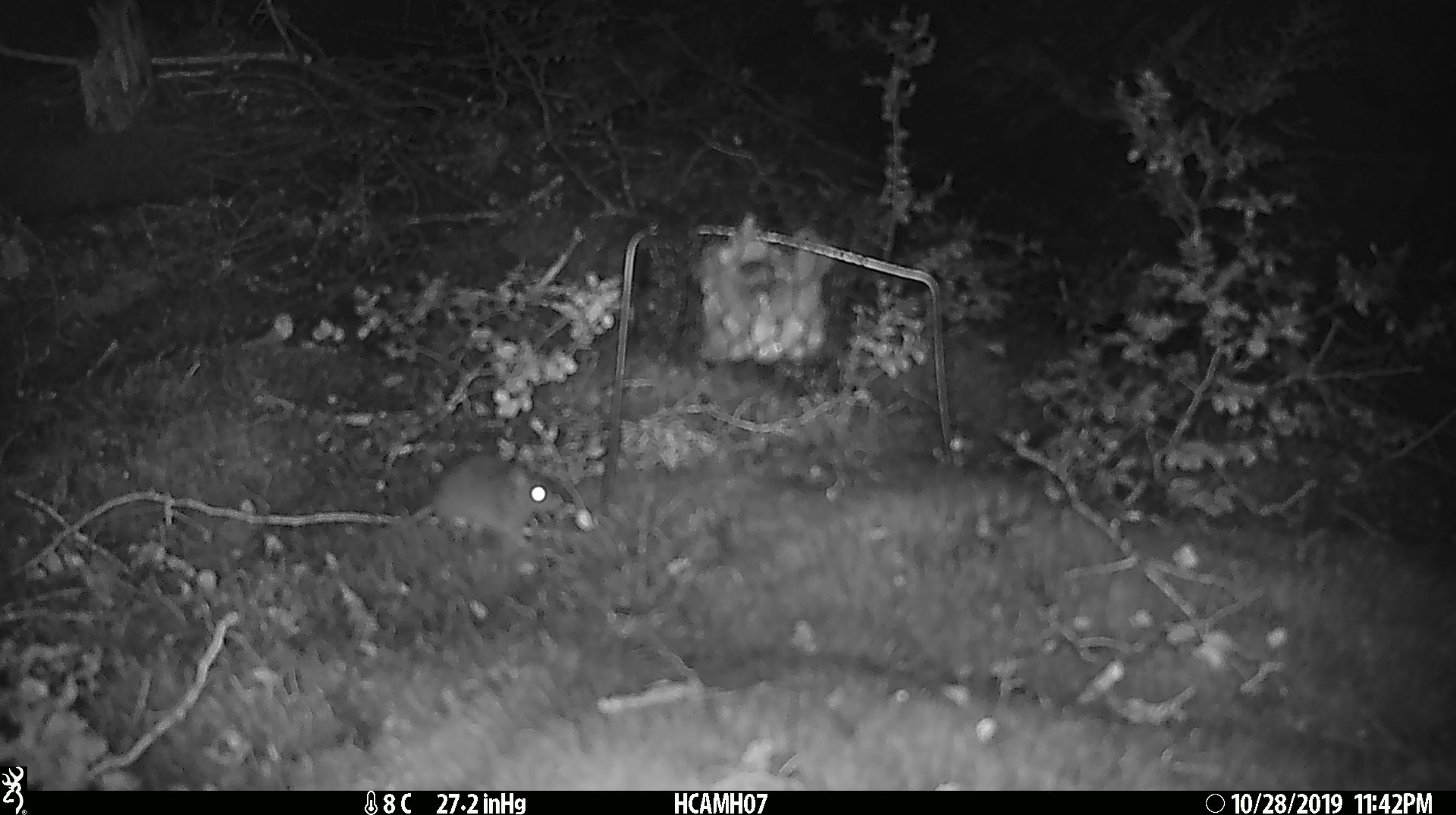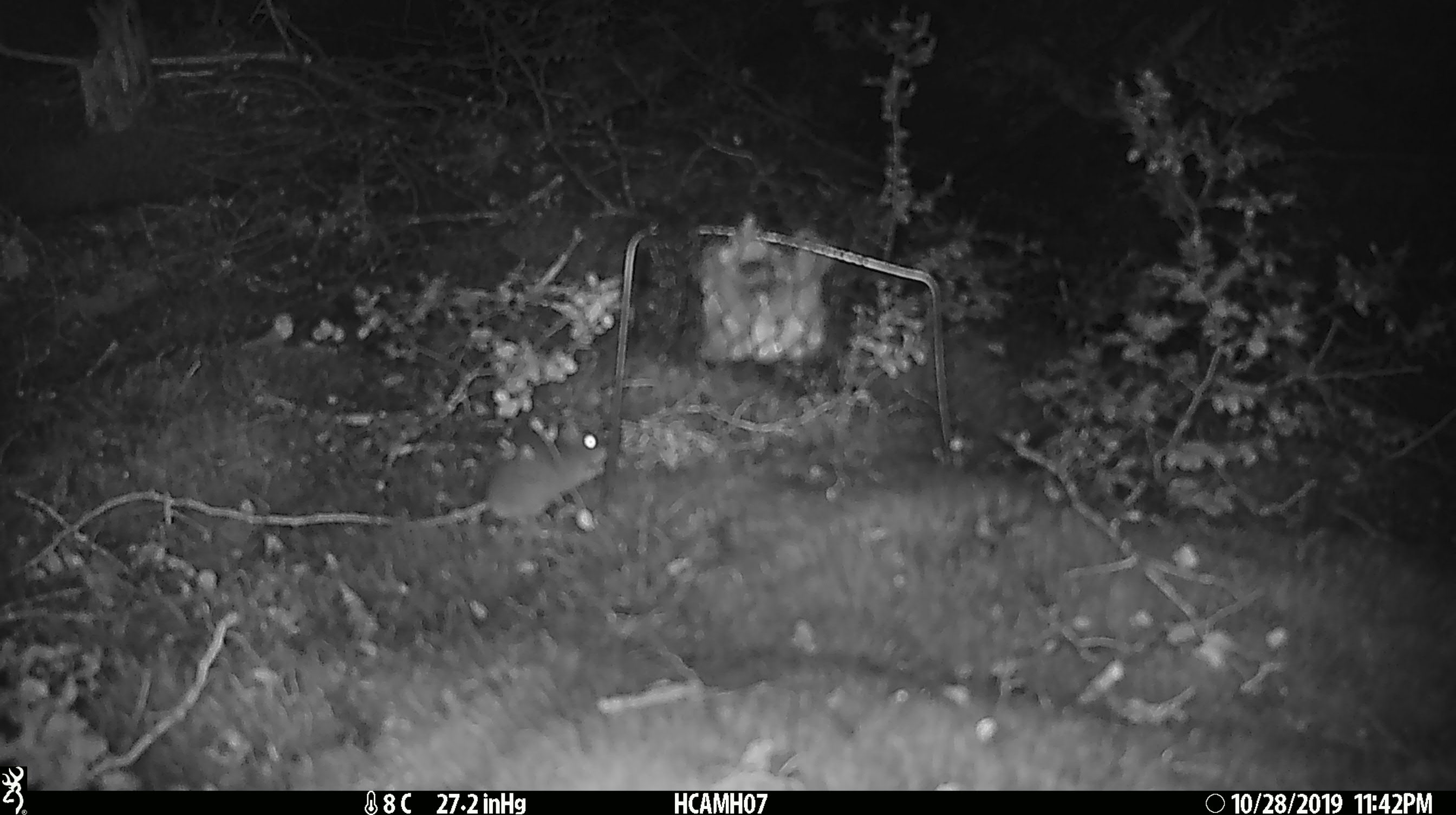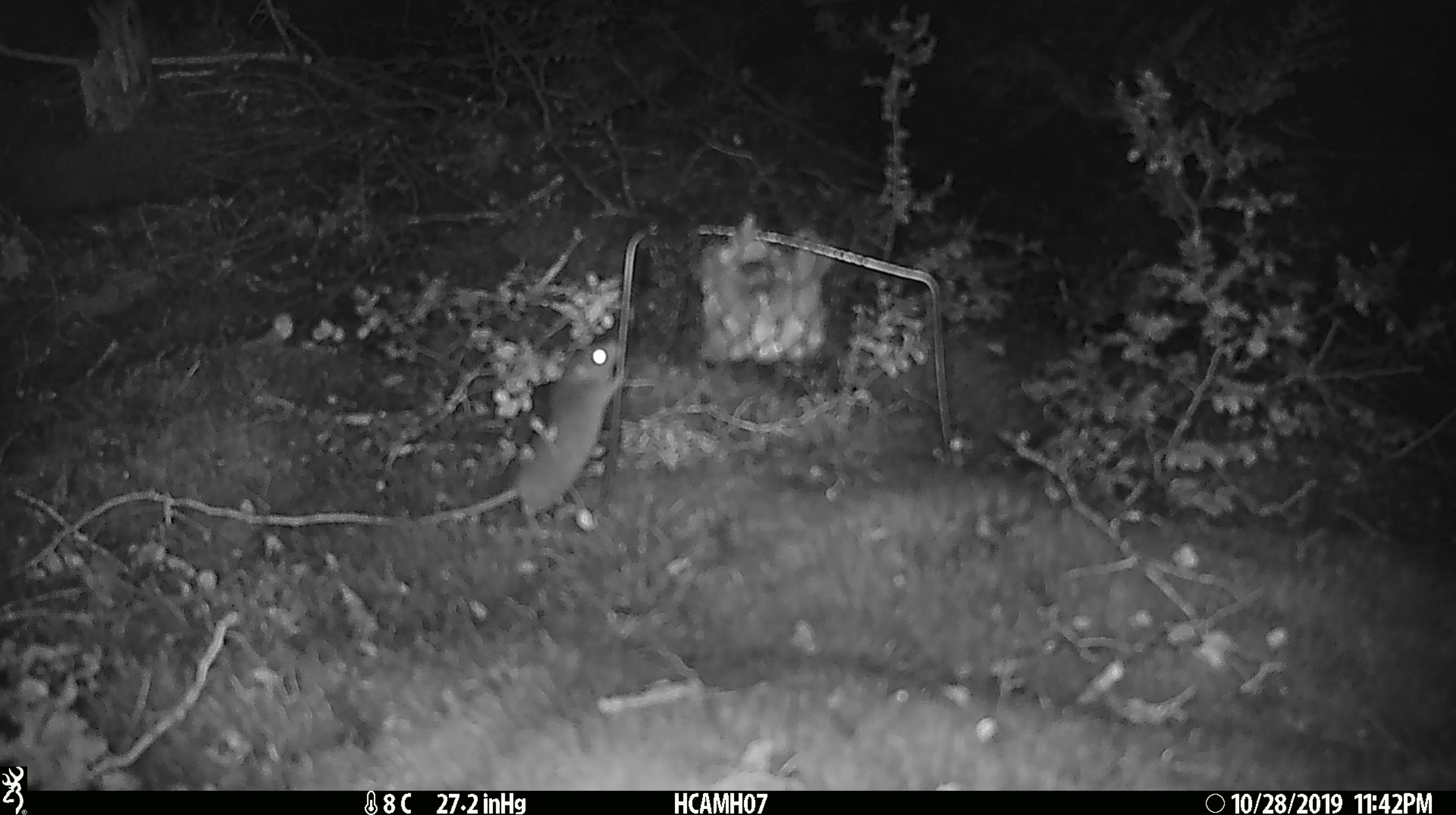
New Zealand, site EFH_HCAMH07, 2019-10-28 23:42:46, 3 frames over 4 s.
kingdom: Animalia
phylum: Chordata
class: Mammalia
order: Rodentia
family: Muridae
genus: Mus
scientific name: Mus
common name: mouse